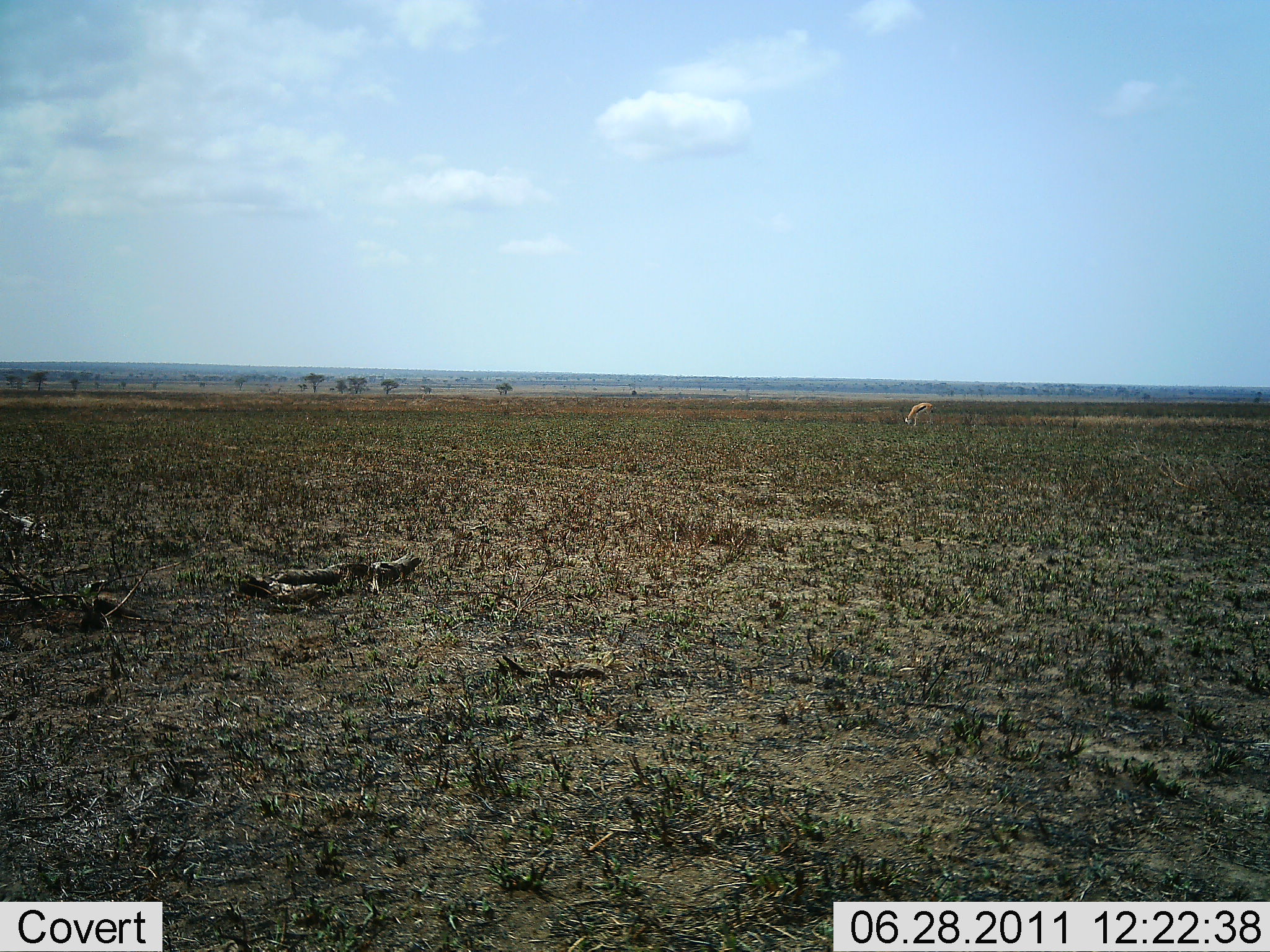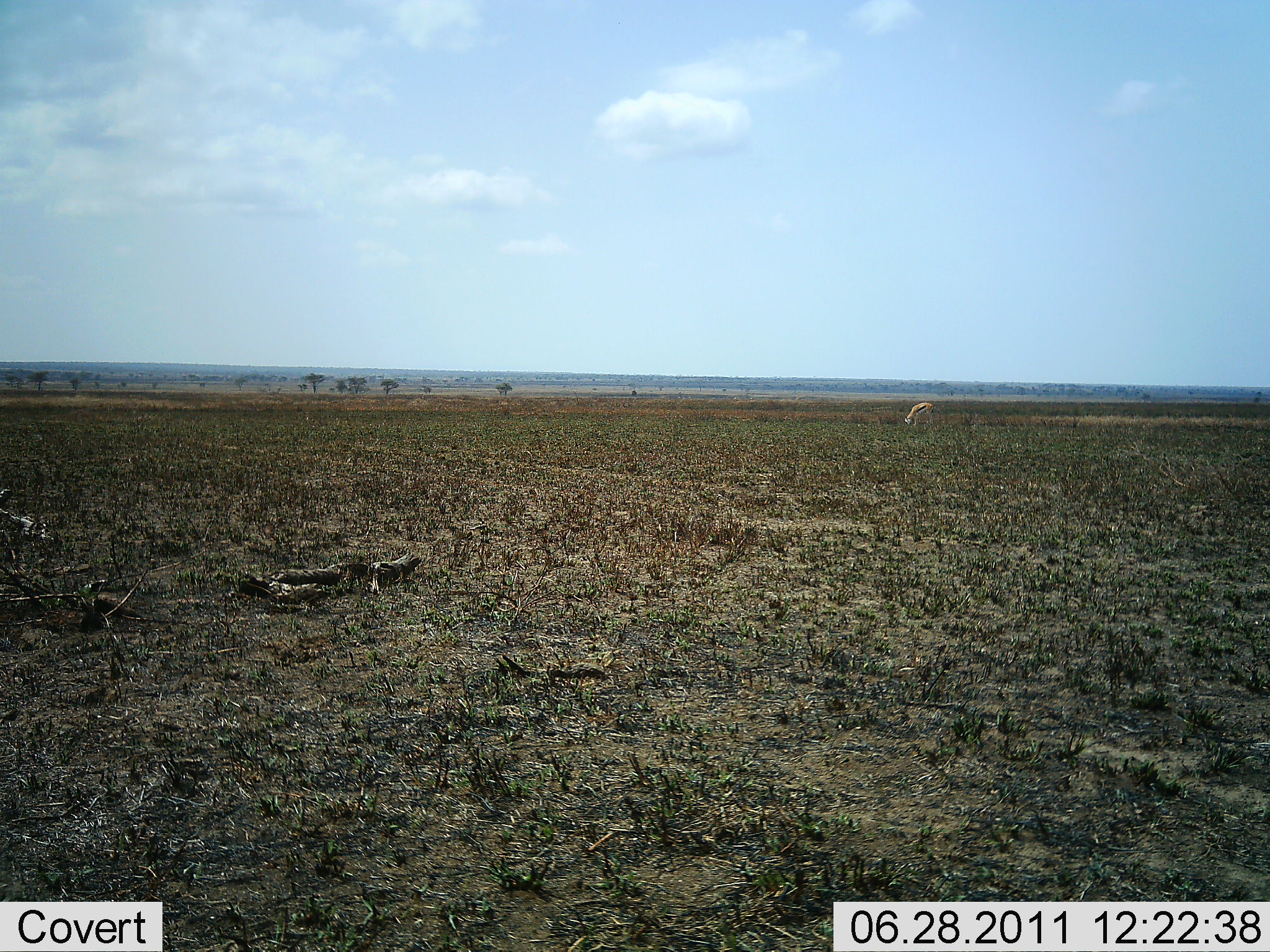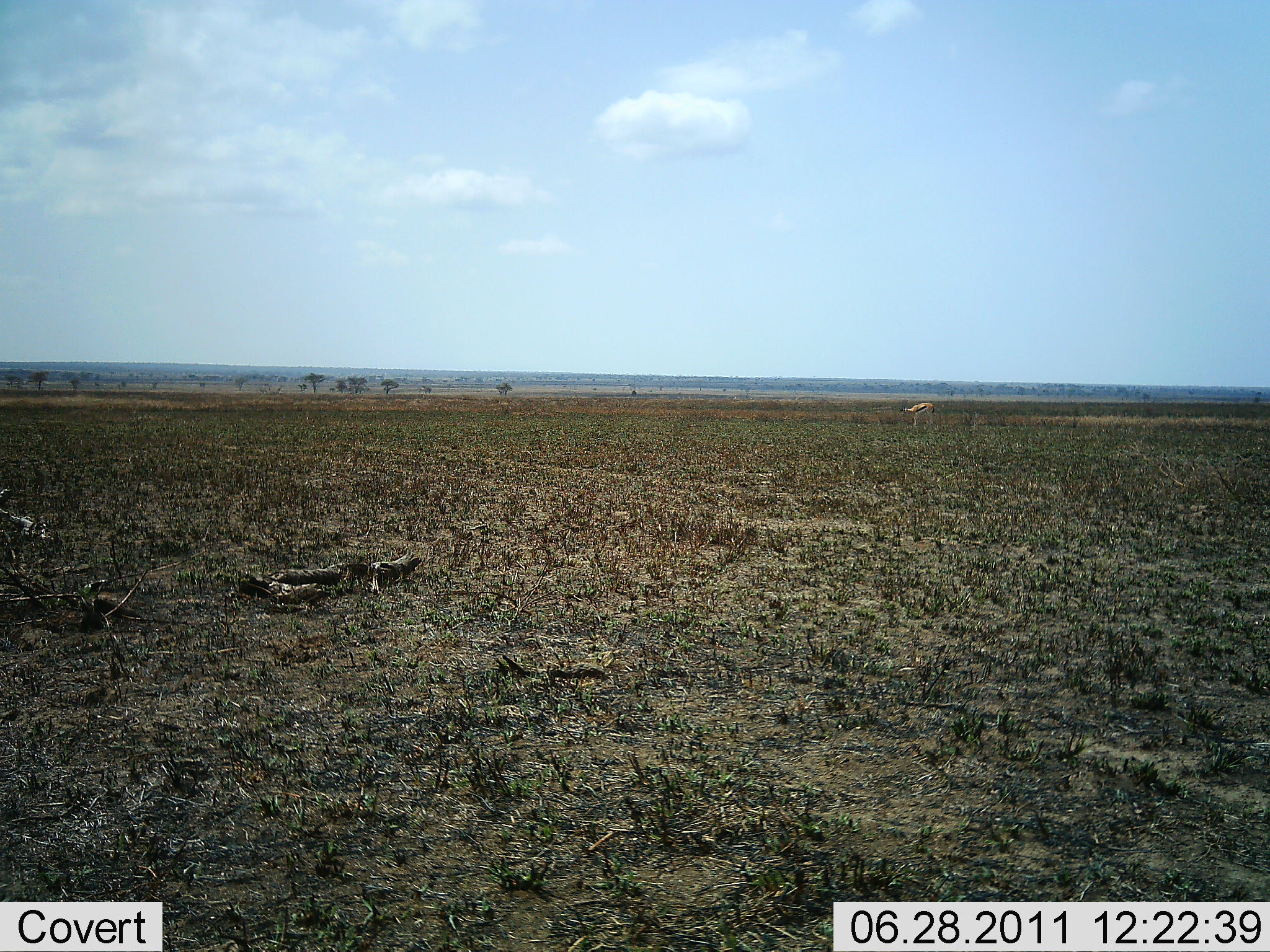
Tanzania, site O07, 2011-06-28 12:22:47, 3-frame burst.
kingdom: Animalia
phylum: Chordata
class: Mammalia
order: Artiodactyla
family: Bovidae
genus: Eudorcas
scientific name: Eudorcas thomsonii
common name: thomson's gazelle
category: gazellethomsons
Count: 1.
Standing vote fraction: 21%.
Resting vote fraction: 0%.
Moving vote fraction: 0%.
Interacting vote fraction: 0%.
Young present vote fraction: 0%.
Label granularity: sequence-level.